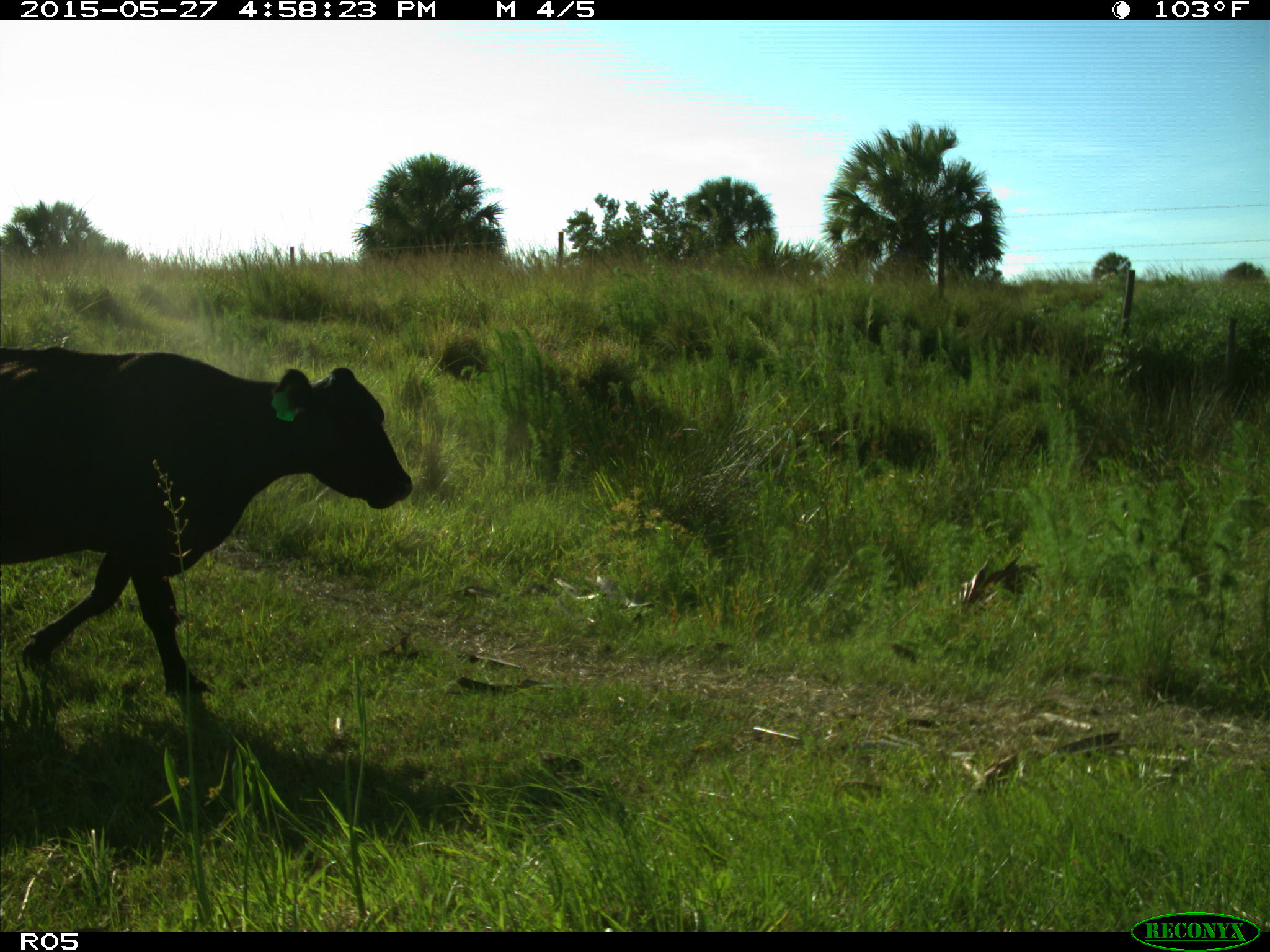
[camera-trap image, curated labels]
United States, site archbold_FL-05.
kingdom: Animalia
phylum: Chordata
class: Mammalia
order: Artiodactyla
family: Bovidae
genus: Bos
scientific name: Bos taurus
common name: domestic cow